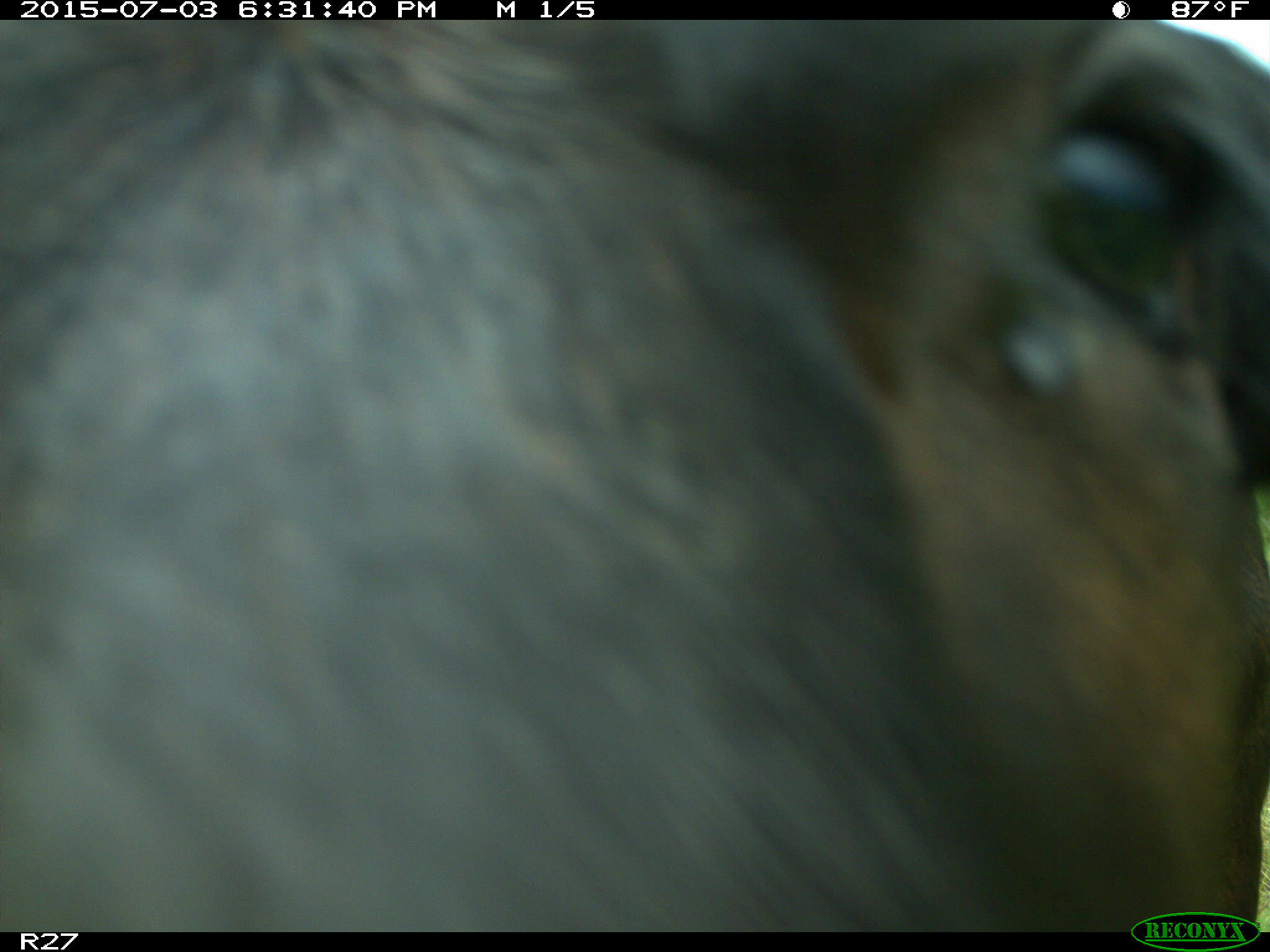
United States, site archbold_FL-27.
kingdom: Animalia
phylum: Chordata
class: Mammalia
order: Artiodactyla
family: Bovidae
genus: Bos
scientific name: Bos taurus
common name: domestic cow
Bos taurus (domestic cow).